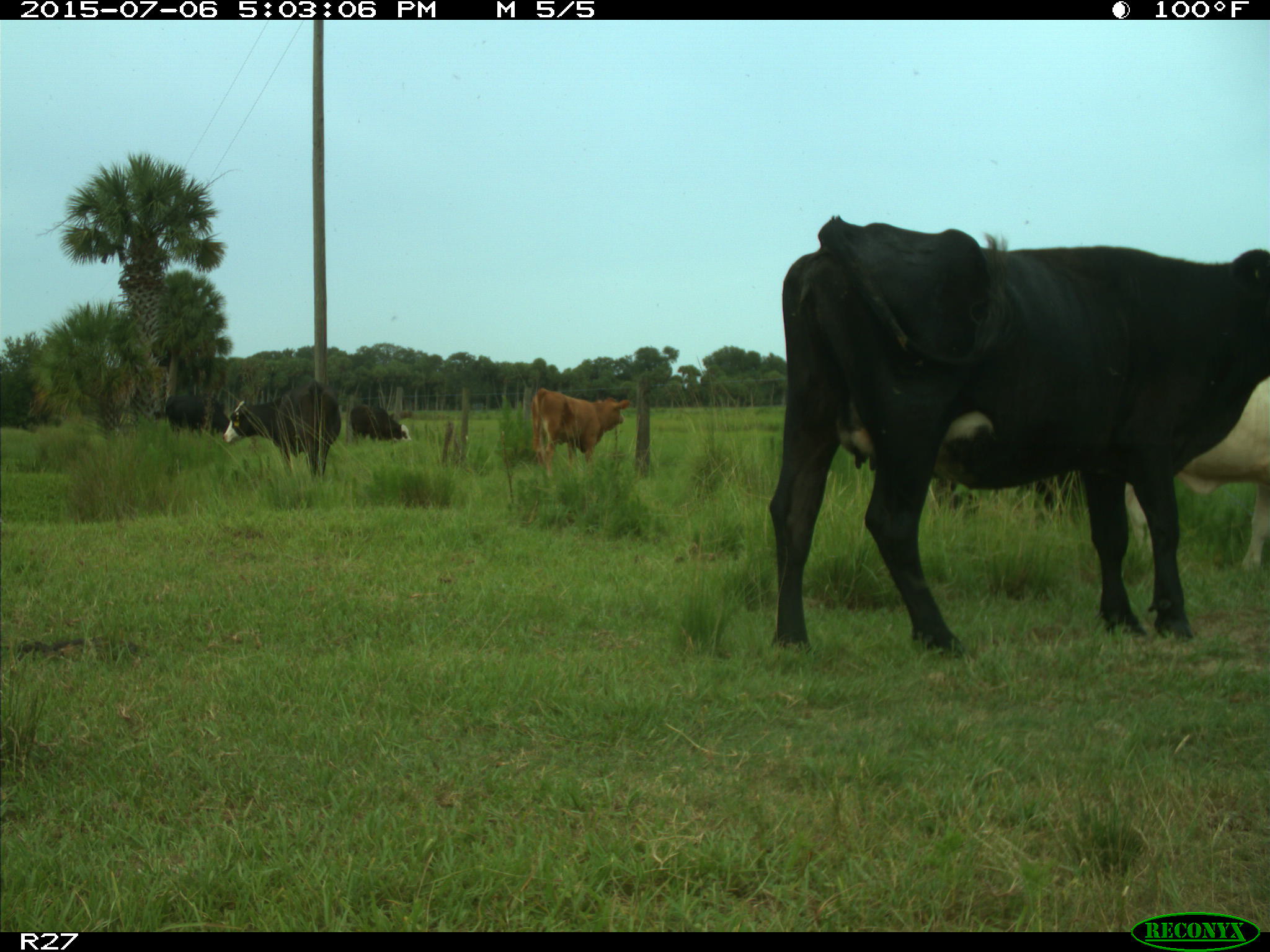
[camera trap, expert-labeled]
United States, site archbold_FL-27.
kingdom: Animalia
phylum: Chordata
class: Mammalia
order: Artiodactyla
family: Bovidae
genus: Bos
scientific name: Bos taurus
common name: domestic cow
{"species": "Bos taurus (domestic cow)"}